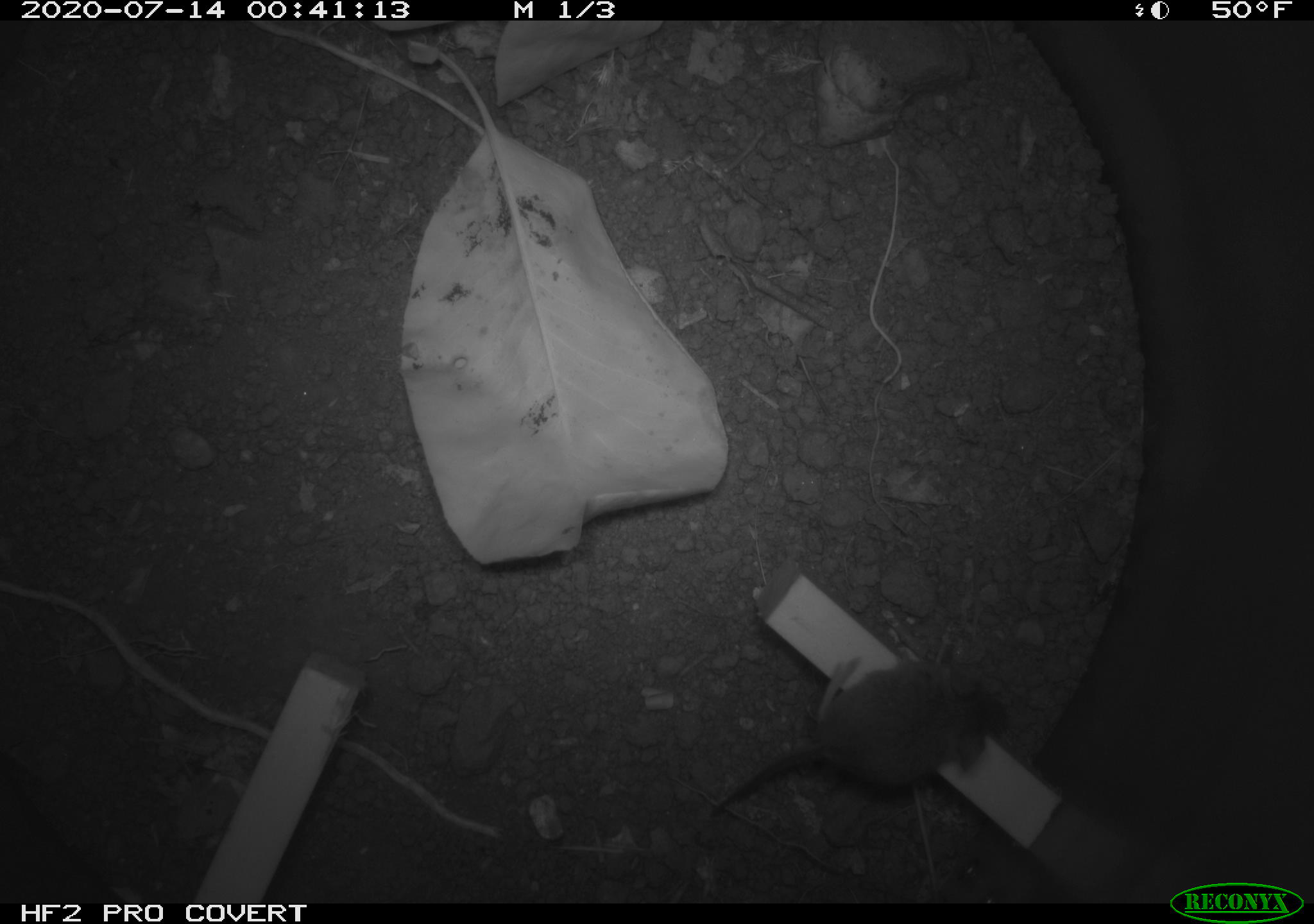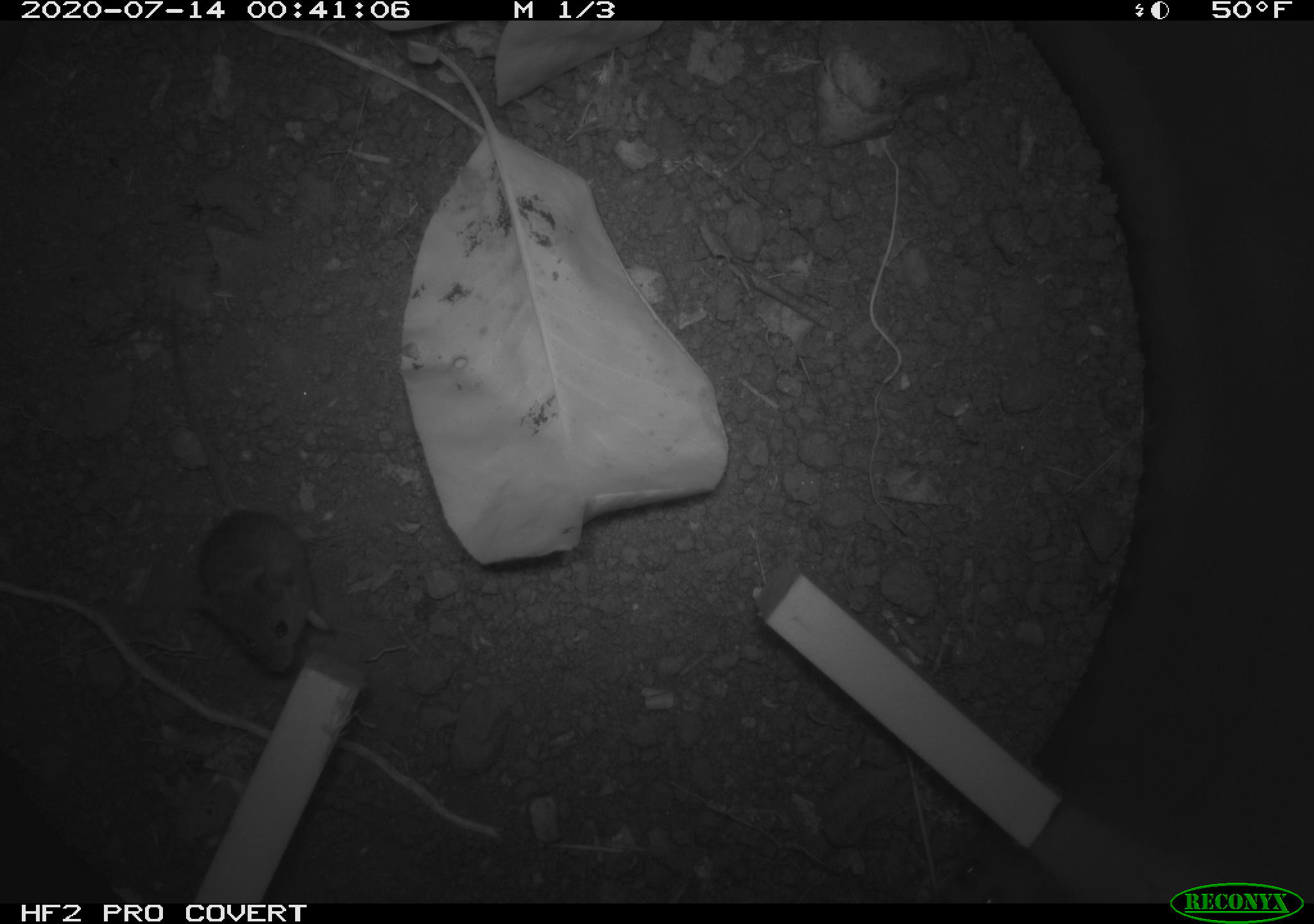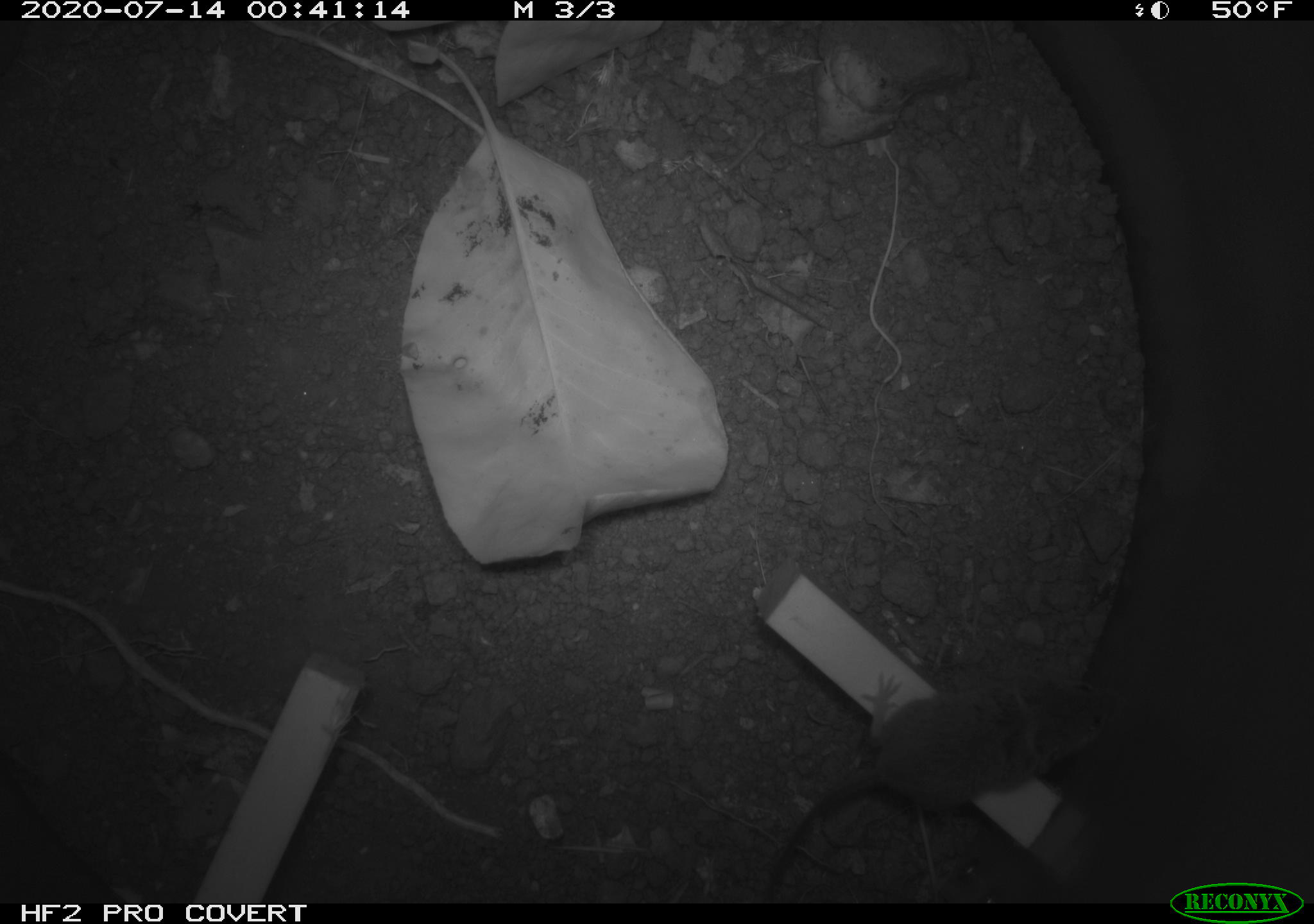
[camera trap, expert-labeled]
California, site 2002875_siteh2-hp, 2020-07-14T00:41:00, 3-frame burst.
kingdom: Animalia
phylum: Chordata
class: Mammalia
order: Rodentia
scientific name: Rodentia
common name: rodent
Rodent (Rodentia).